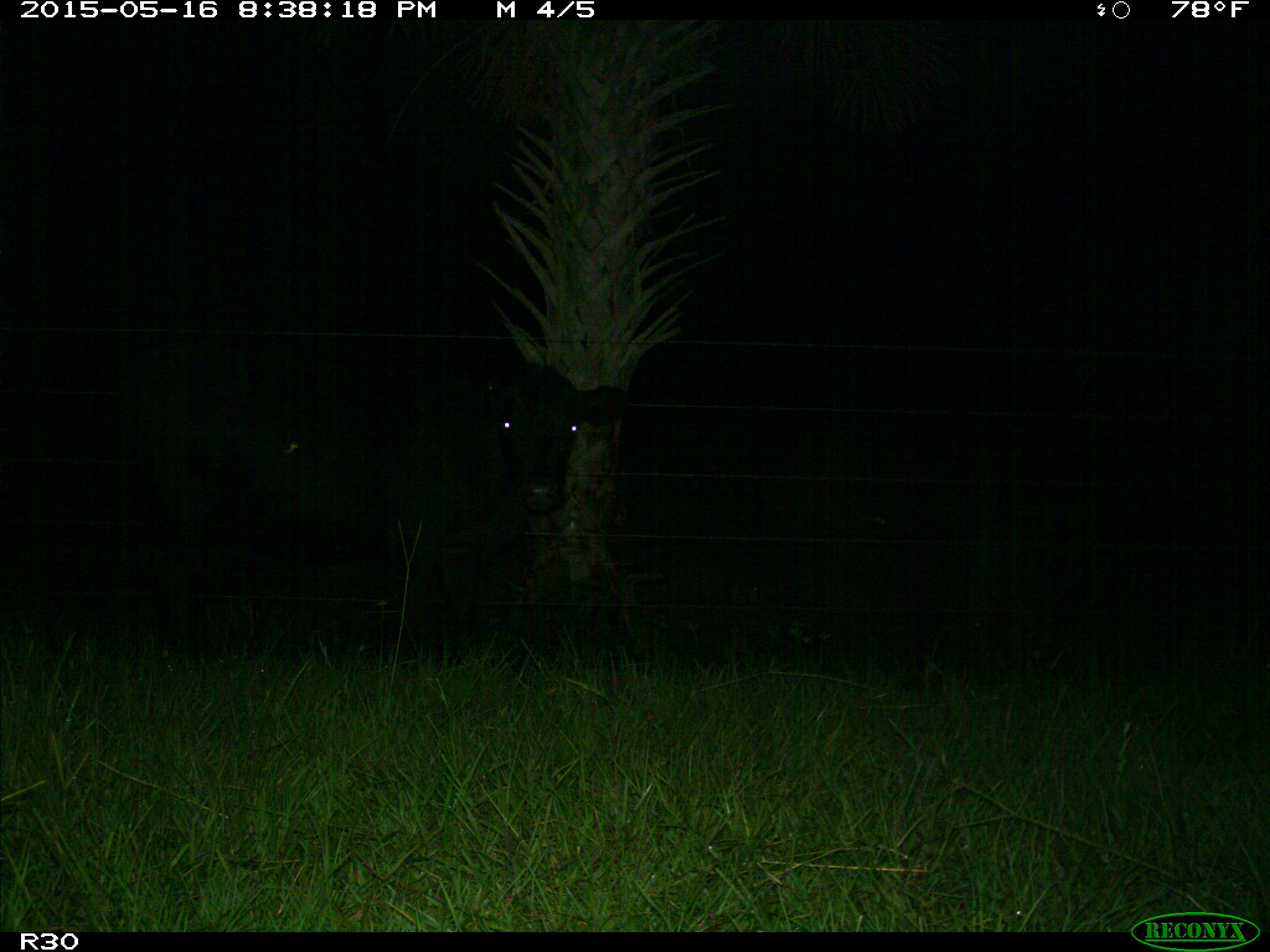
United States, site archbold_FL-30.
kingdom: Animalia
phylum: Chordata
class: Mammalia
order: Artiodactyla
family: Bovidae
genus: Bos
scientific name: Bos taurus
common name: domestic cow